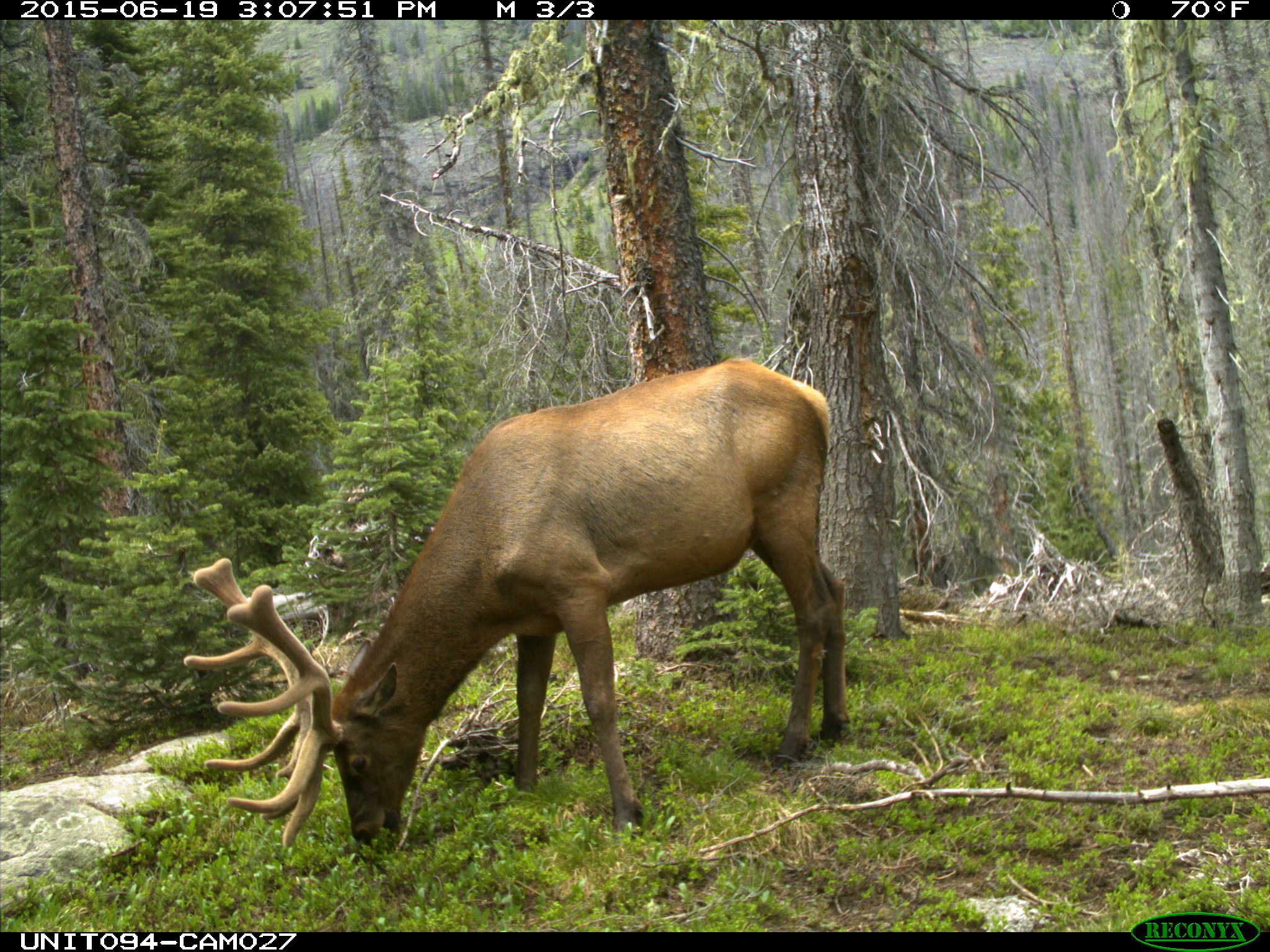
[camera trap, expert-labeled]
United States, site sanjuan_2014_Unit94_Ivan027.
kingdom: Animalia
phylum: Chordata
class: Mammalia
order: Artiodactyla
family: Cervidae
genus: Cervus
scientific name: Cervus elaphus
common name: red deer